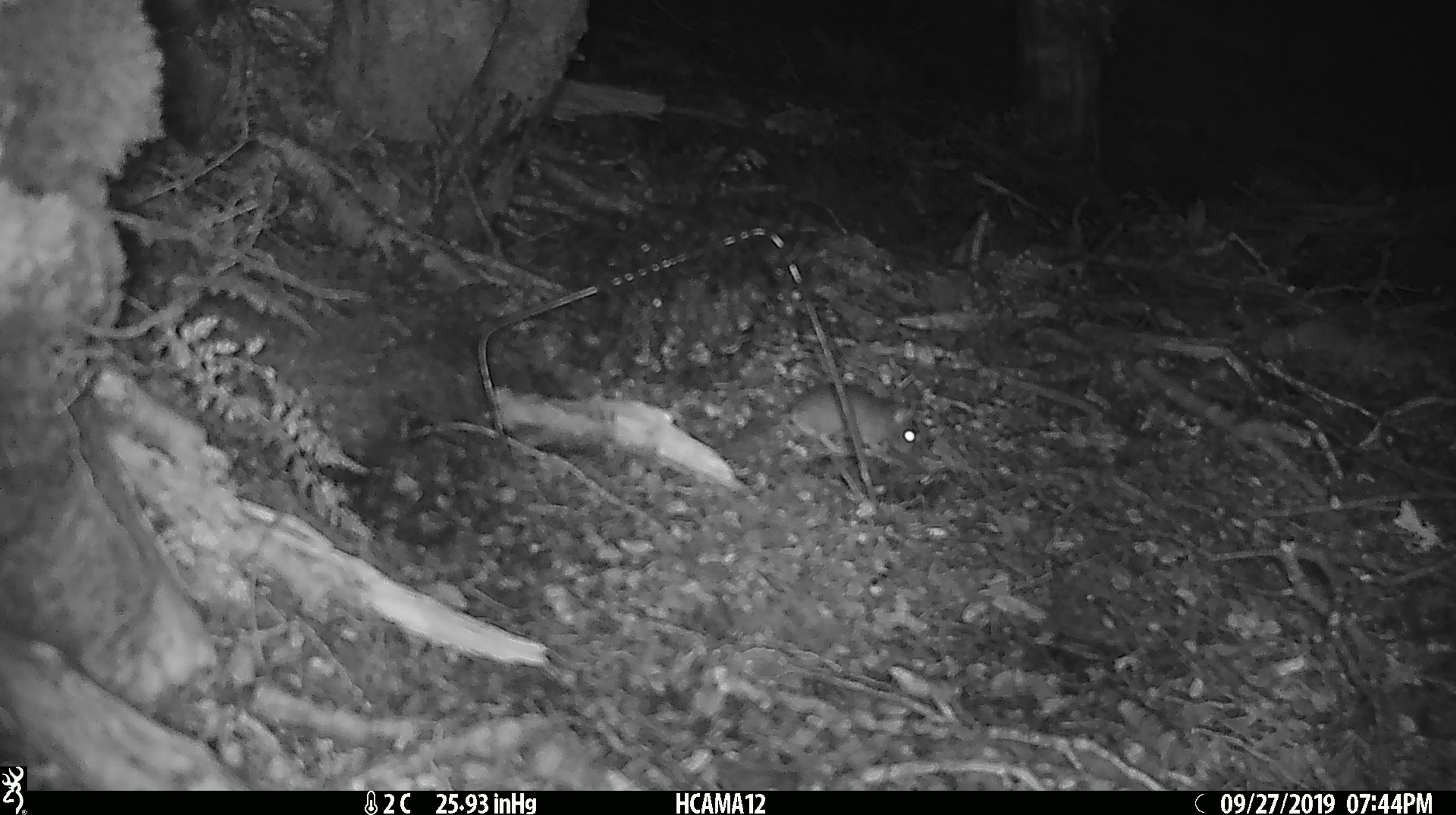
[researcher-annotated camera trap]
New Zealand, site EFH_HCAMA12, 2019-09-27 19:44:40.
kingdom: Animalia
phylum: Chordata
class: Mammalia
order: Rodentia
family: Muridae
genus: Mus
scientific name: Mus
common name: mouse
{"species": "mouse (Mus)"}